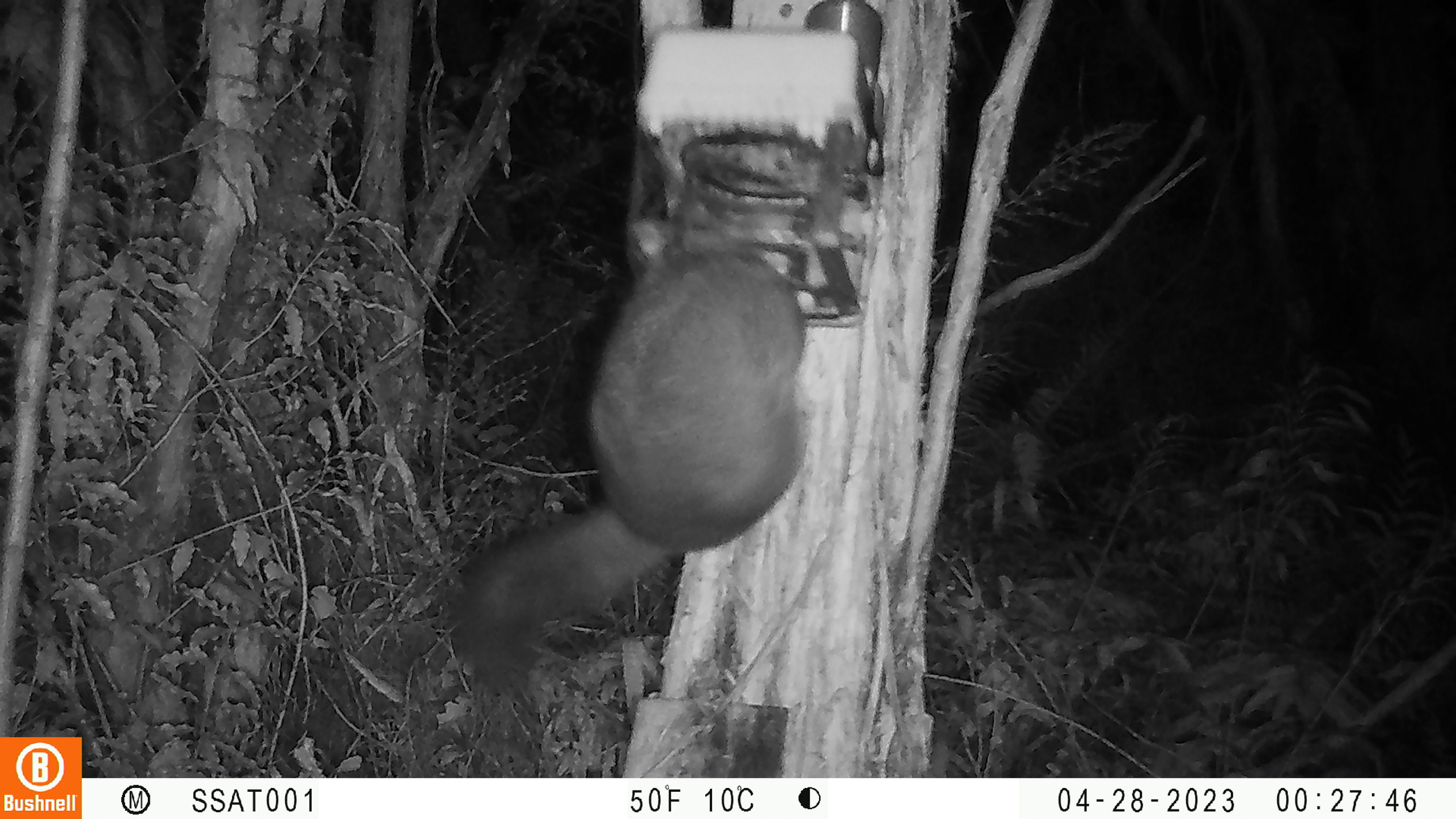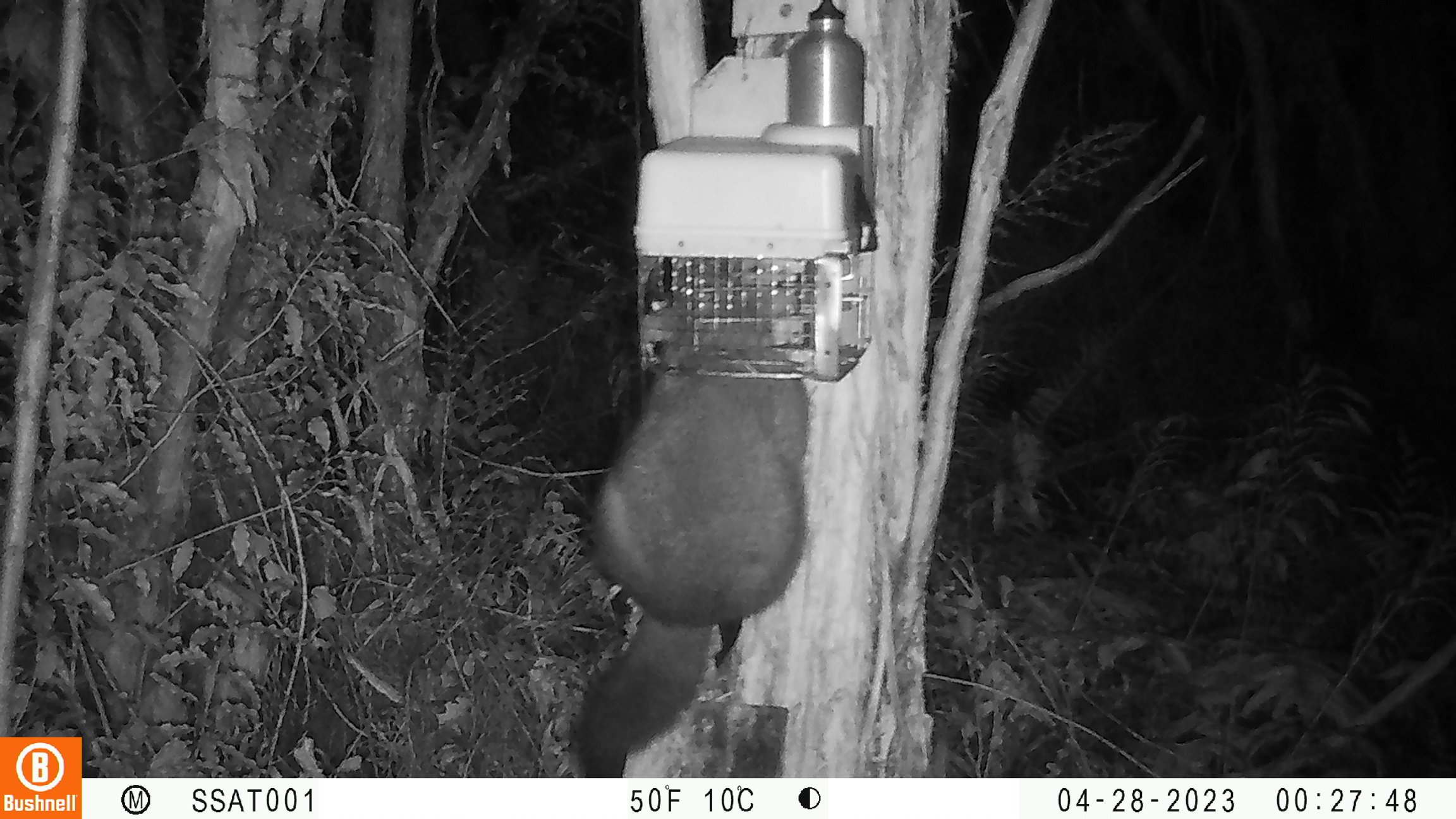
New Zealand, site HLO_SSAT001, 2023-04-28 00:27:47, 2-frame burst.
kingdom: Animalia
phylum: Chordata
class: Mammalia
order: Diprotodontia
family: Phalangeridae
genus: Trichosurus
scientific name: Trichosurus vulpecula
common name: common brushtail possum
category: possum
Possum (common brushtail possum) (Trichosurus vulpecula).